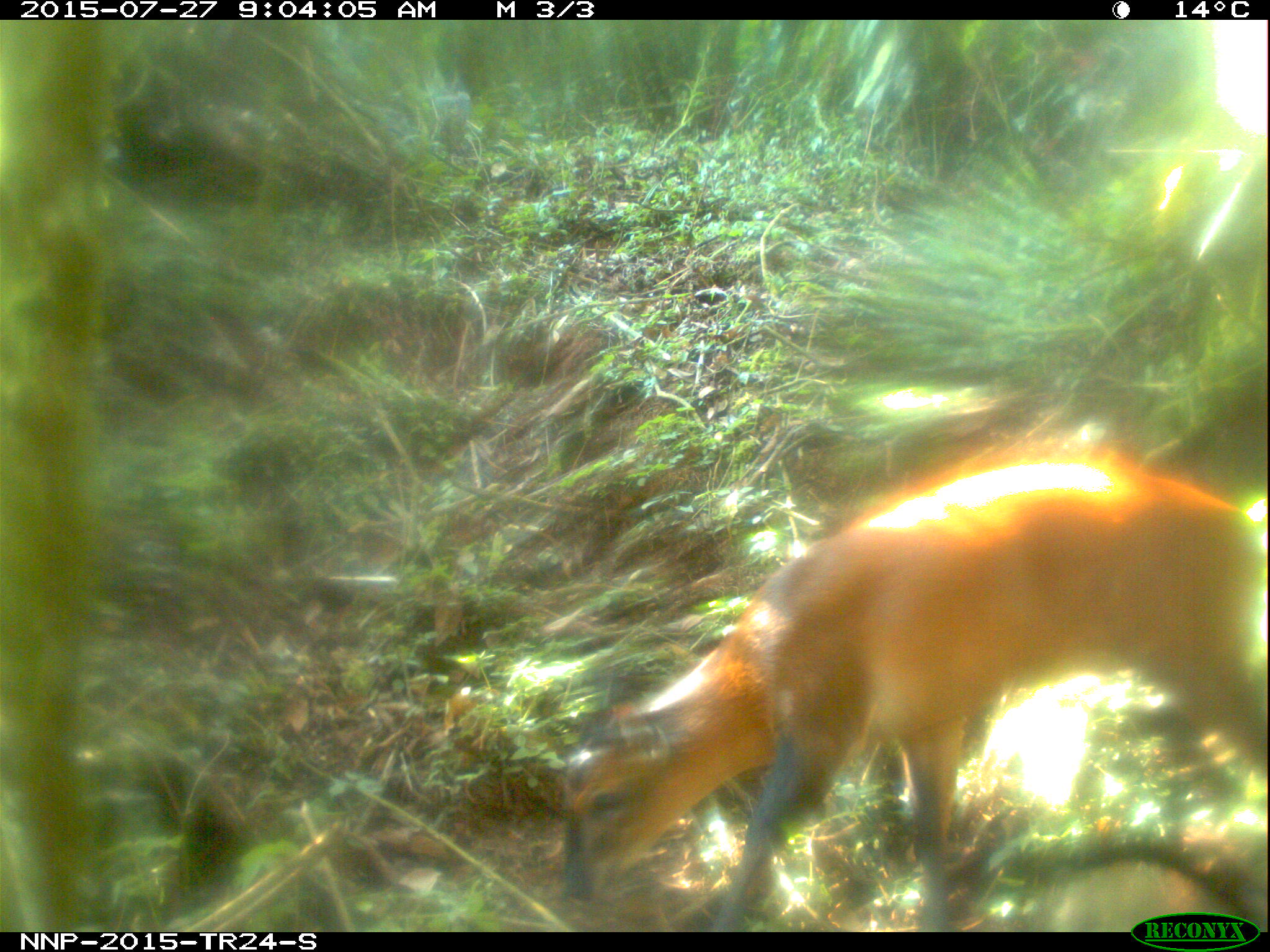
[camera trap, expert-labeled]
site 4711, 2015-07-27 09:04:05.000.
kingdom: Animalia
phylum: Chordata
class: Mammalia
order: Artiodactyla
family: Bovidae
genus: Cephalophus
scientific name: Cephalophus nigrifrons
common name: black-fronted duiker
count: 1